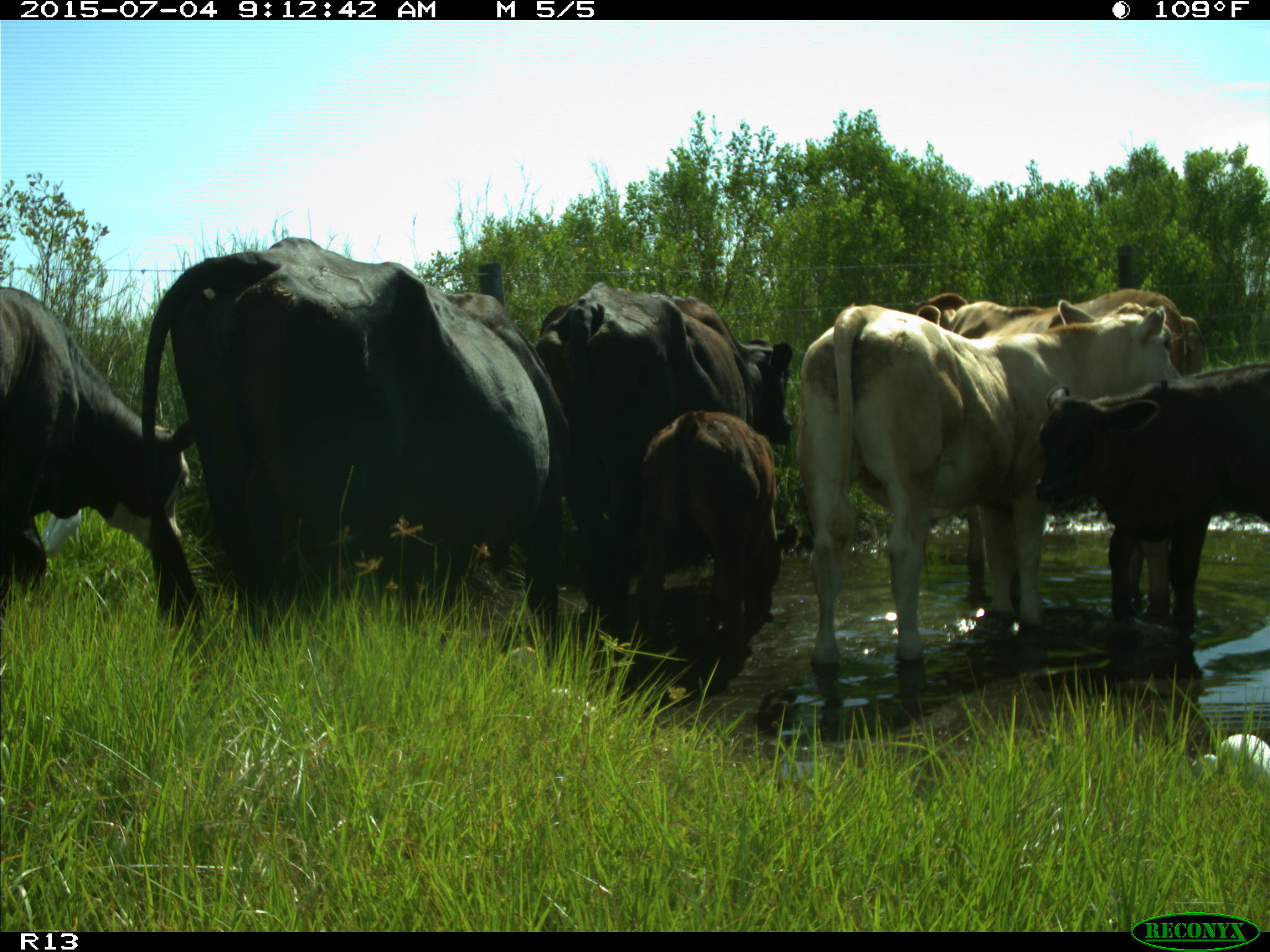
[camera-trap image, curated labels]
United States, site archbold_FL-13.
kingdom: Animalia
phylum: Chordata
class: Mammalia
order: Artiodactyla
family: Bovidae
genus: Bos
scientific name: Bos taurus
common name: domestic cow